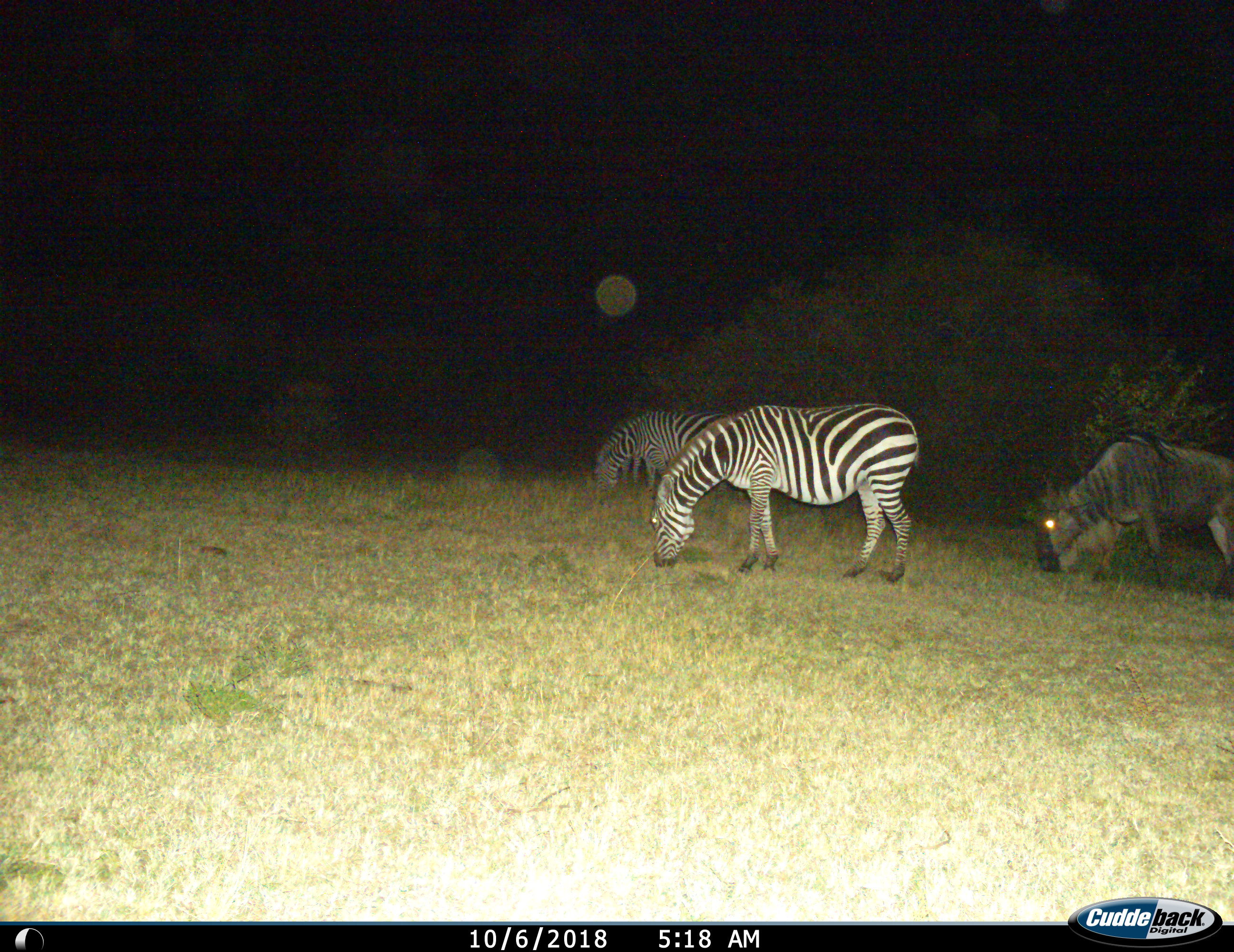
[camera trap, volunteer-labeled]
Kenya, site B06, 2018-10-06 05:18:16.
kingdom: Animalia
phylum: Chordata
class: Mammalia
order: Artiodactyla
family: Bovidae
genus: Connochaetes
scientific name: Connochaetes taurinus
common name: common wildebeest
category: wildebeest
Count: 1.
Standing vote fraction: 12%.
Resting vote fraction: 0%.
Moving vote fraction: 0%.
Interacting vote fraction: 0%.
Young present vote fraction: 0%.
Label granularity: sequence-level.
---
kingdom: Animalia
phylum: Chordata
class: Mammalia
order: Perissodactyla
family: Equidae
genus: Equus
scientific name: Equus quagga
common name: plains zebra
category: zebra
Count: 2.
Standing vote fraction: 20%.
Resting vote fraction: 0%.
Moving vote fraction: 0%.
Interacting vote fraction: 0%.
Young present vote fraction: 0%.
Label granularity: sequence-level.